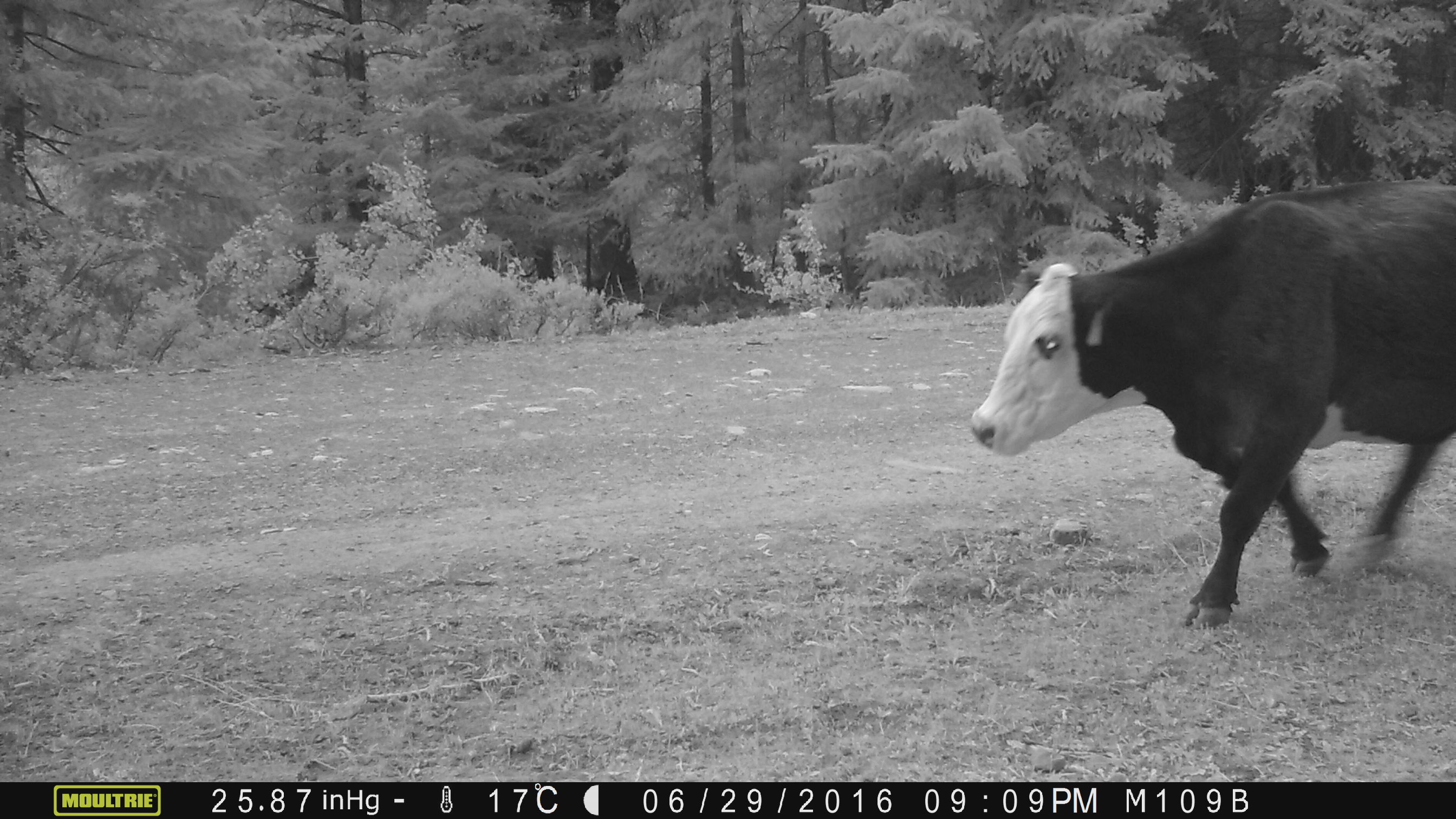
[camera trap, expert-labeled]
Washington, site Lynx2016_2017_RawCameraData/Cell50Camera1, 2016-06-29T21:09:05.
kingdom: Animalia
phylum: Chordata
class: Mammalia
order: Artiodactyla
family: Bovidae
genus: Bos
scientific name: Bos taurus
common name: domestic cattle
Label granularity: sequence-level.